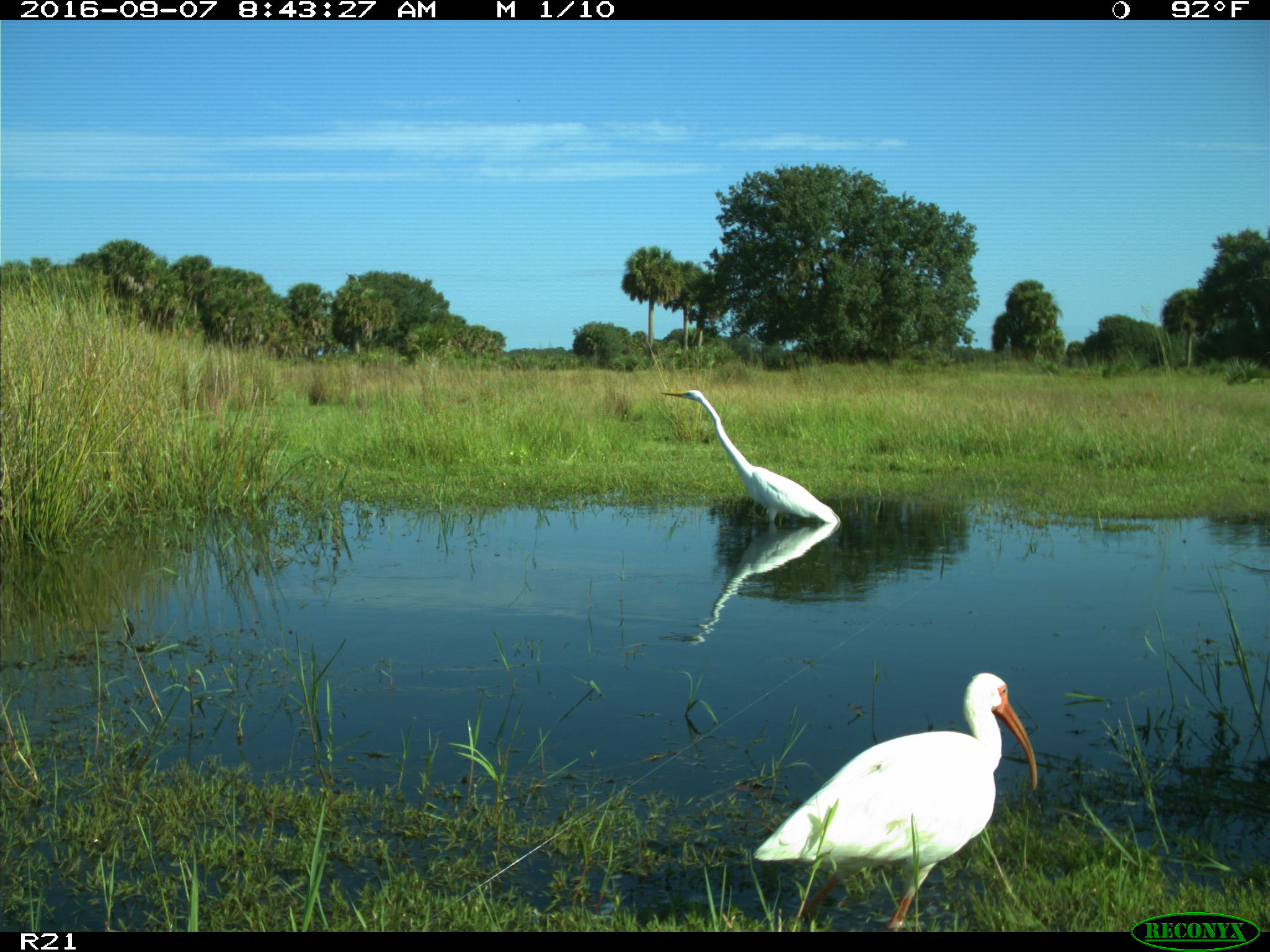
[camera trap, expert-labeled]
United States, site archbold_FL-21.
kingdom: Animalia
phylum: Chordata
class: Aves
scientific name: Aves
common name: birds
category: unidentified bird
Unidentified bird (birds) (Aves).